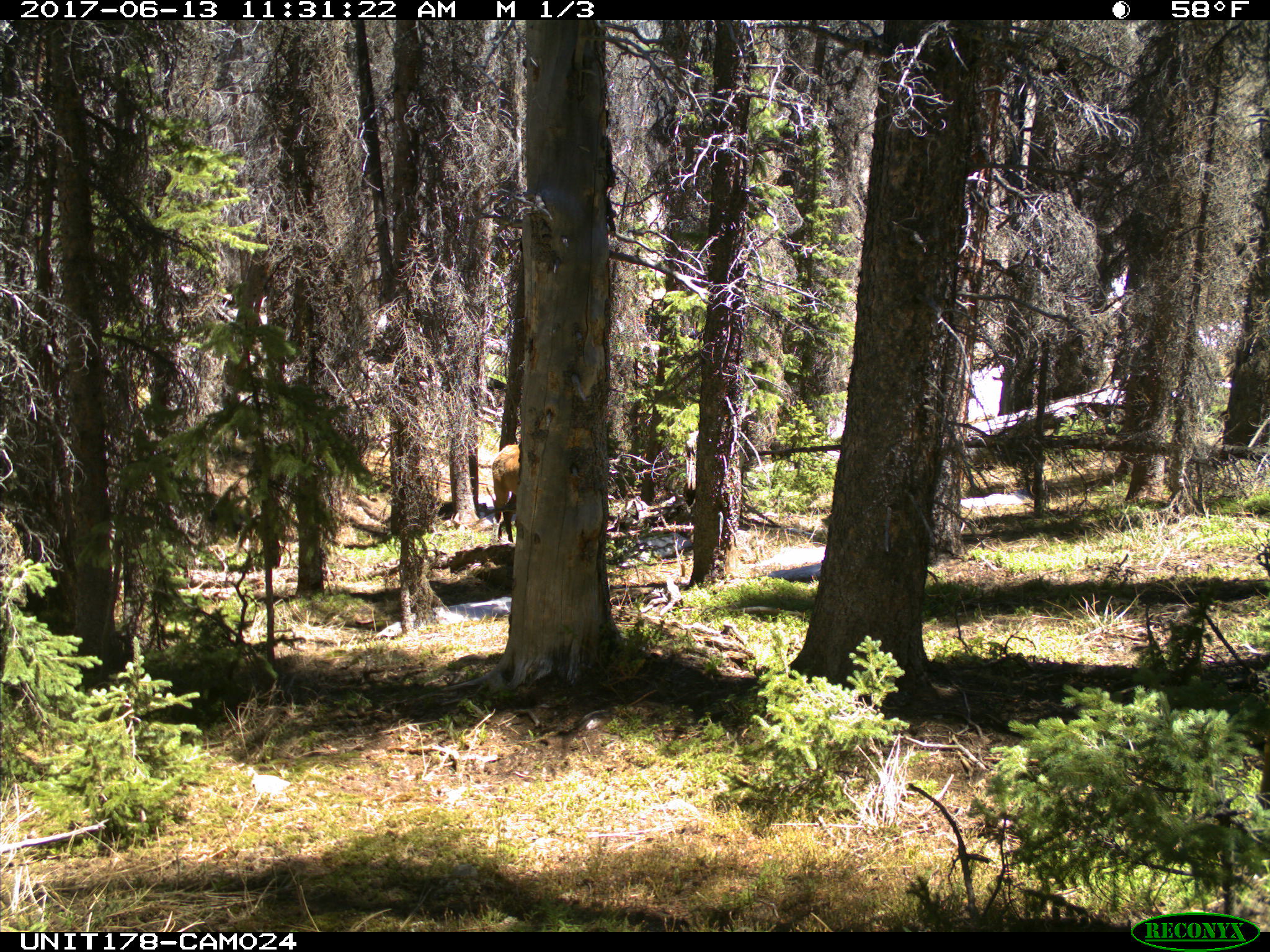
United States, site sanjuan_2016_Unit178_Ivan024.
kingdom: Animalia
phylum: Chordata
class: Mammalia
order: Artiodactyla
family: Cervidae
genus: Cervus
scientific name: Cervus elaphus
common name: red deer